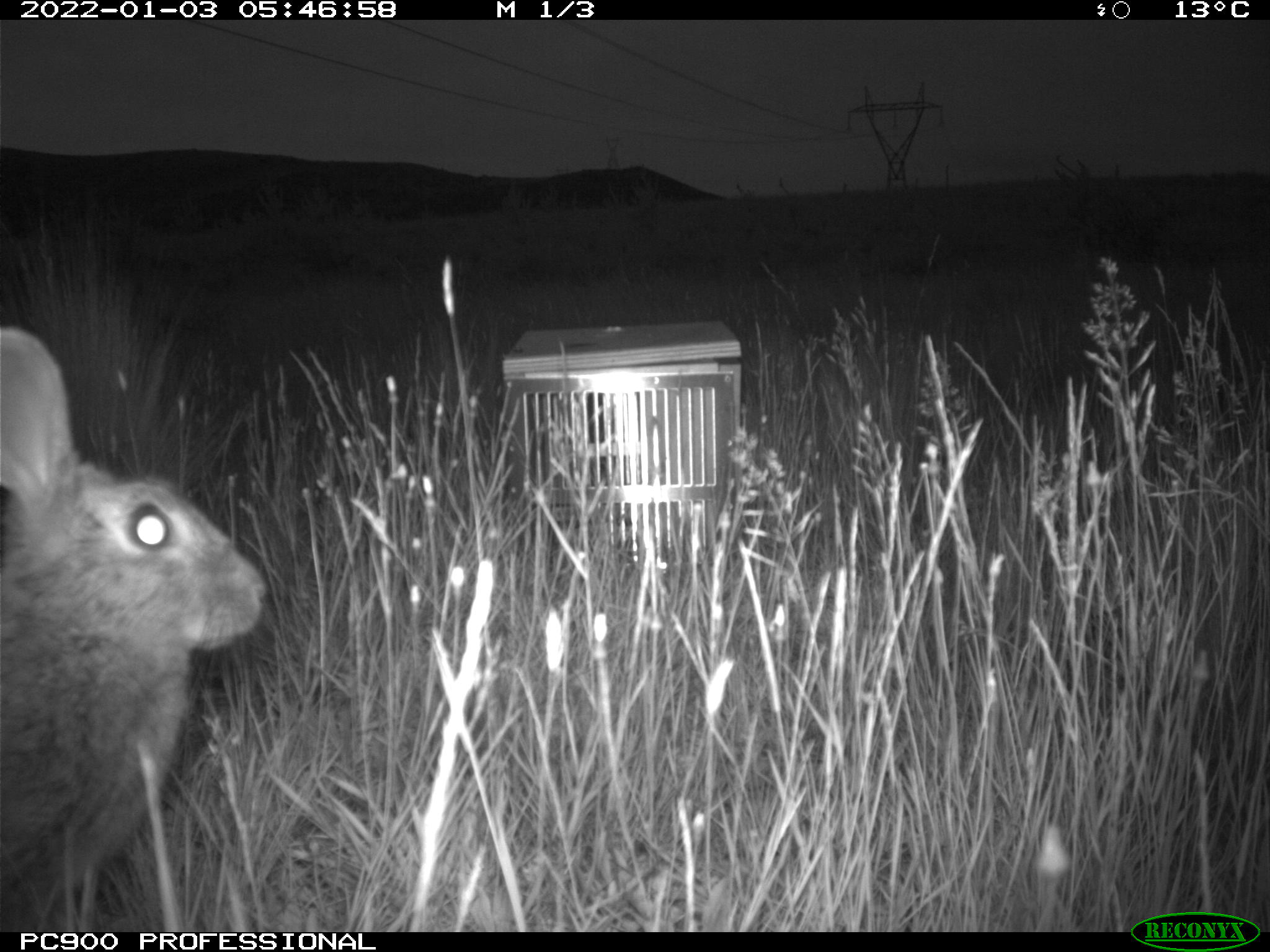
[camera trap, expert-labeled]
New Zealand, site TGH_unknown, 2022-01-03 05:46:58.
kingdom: Animalia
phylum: Chordata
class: Mammalia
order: Lagomorpha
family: Leporidae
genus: Oryctolagus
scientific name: Oryctolagus cuniculus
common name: european rabbit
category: rabbit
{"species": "rabbit (european rabbit) (Oryctolagus cuniculus)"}